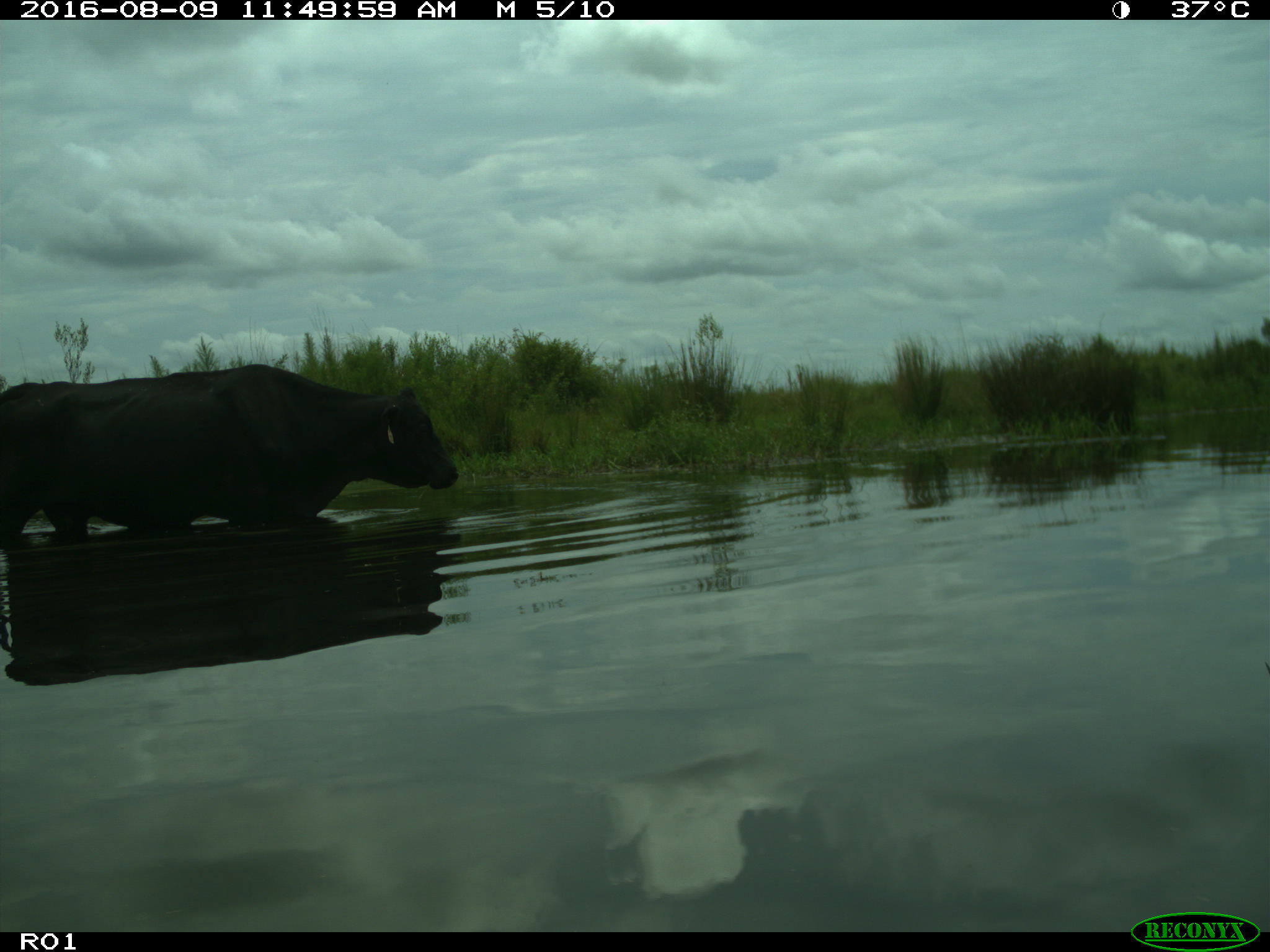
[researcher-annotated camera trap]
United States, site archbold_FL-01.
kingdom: Animalia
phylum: Chordata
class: Mammalia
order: Artiodactyla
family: Bovidae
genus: Bos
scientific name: Bos taurus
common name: domestic cow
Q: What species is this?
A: Bos taurus (domestic cow).